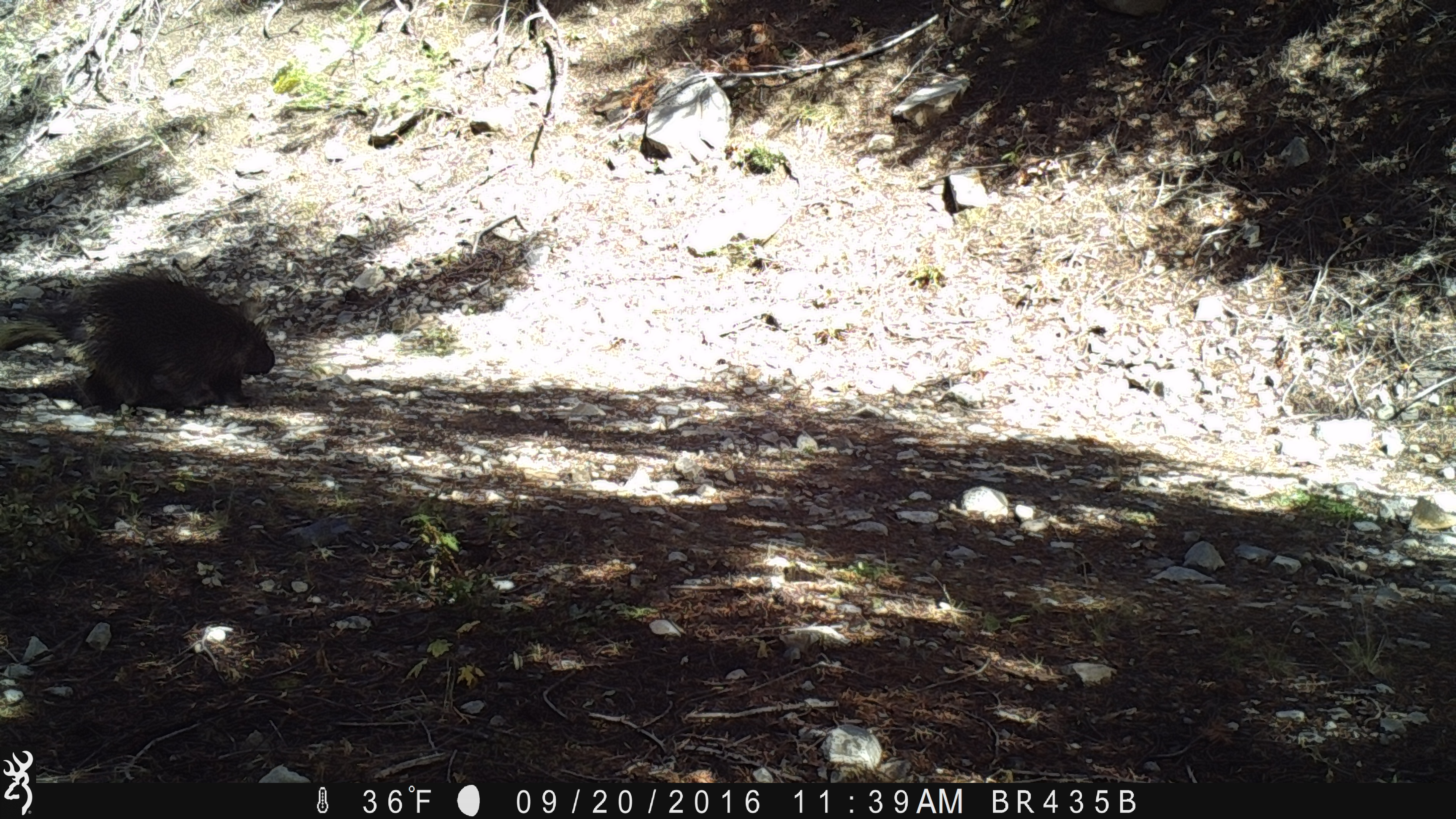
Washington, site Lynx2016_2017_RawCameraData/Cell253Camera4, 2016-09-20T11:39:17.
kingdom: Animalia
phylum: Chordata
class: Mammalia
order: Rodentia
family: Erethizontidae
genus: Erethizon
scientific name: Erethizon dorsatum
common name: north american porcupine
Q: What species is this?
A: Erethizon dorsatum (north american porcupine).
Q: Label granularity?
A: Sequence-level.